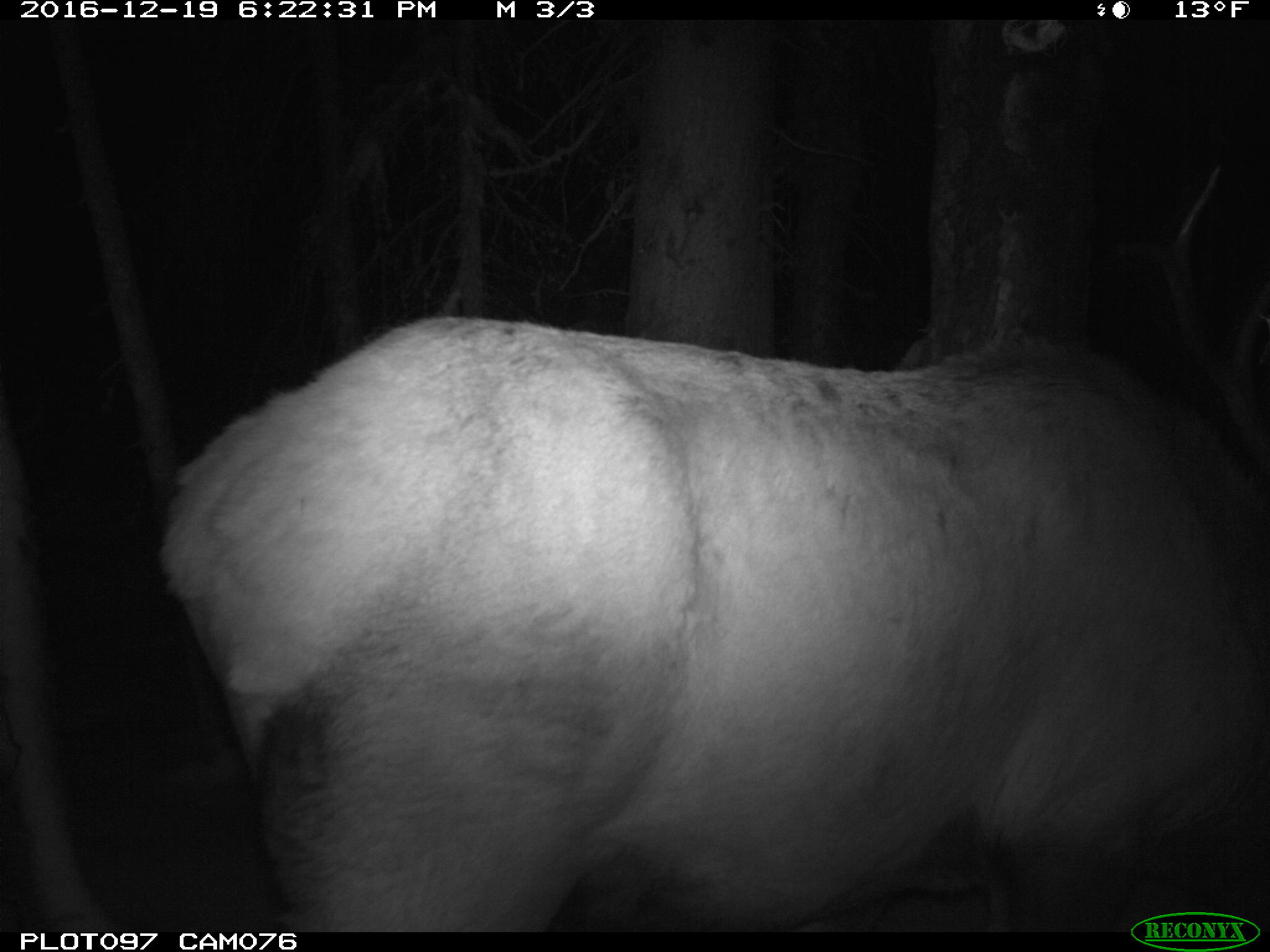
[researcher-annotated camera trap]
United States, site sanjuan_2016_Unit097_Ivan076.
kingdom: Animalia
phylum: Chordata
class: Mammalia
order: Artiodactyla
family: Cervidae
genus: Cervus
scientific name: Cervus elaphus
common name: red deer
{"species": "Cervus elaphus (red deer)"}